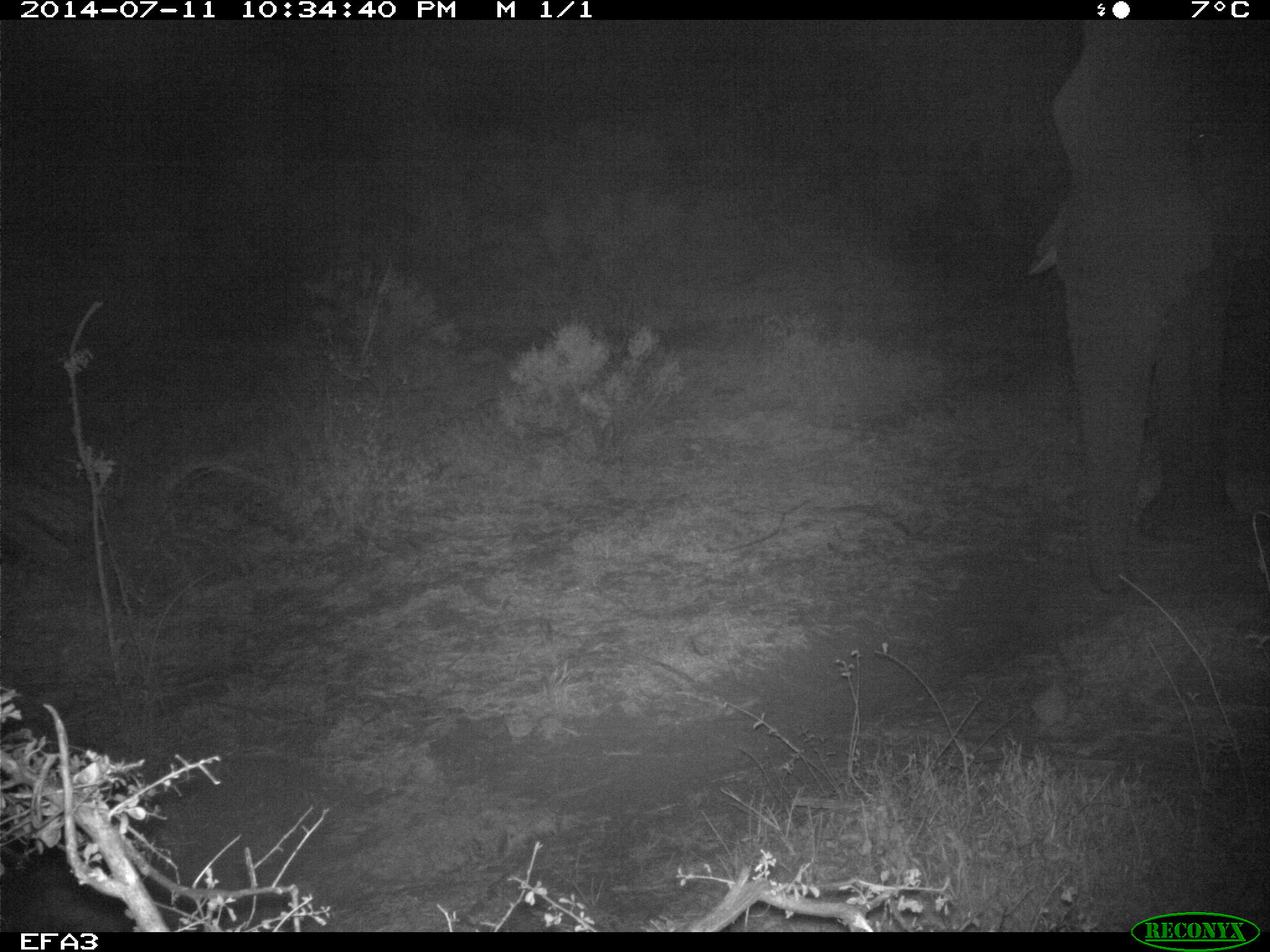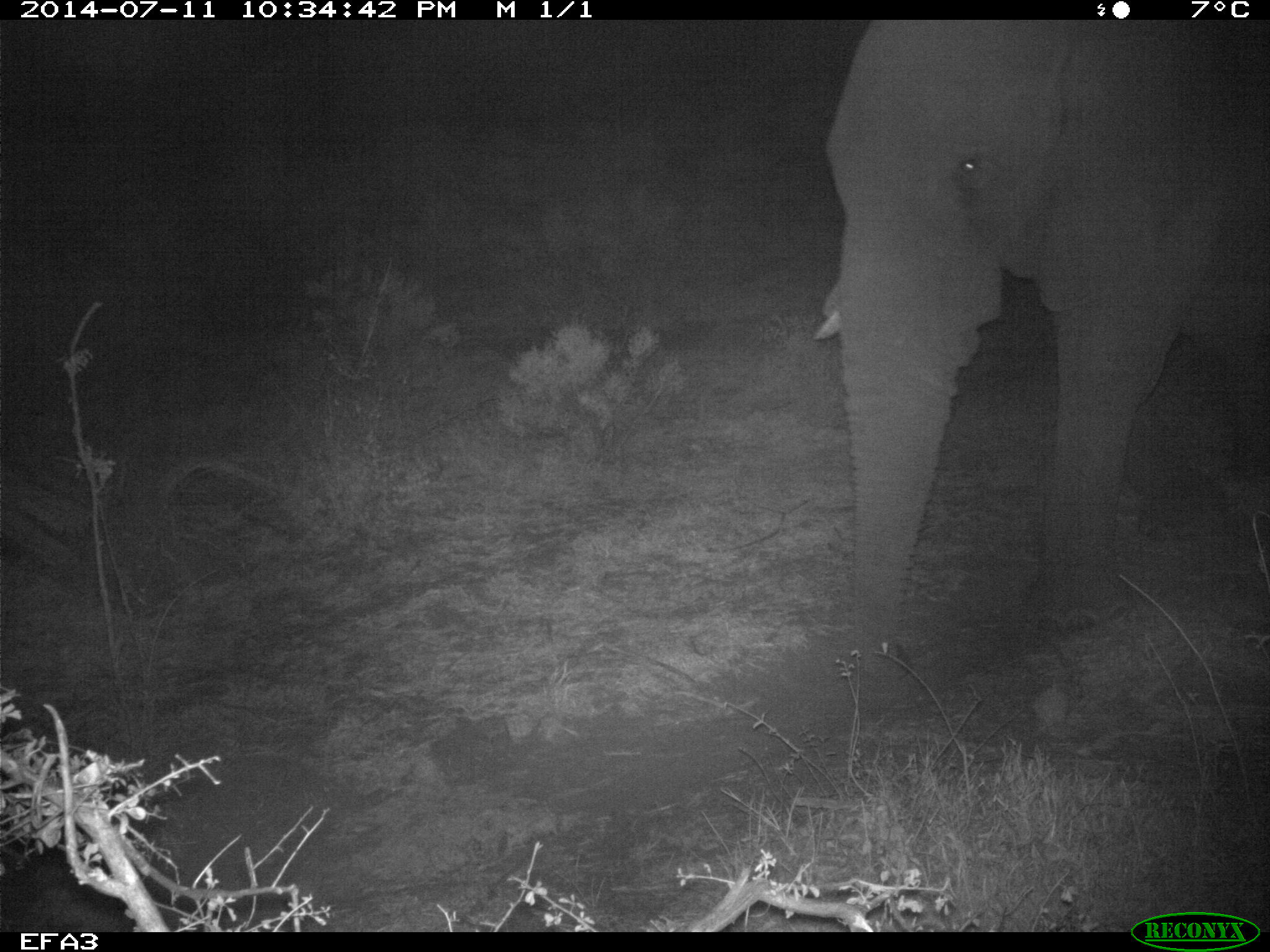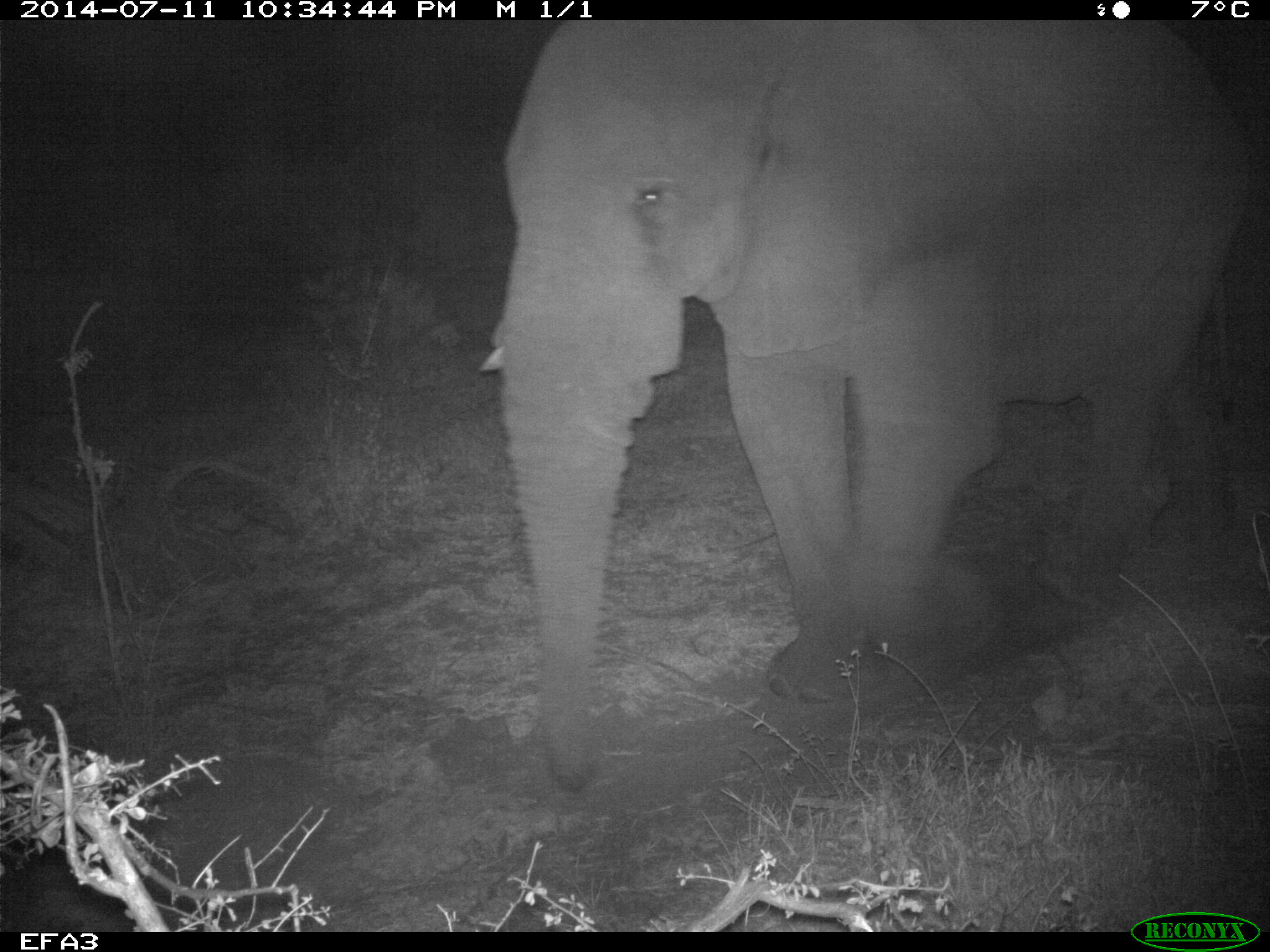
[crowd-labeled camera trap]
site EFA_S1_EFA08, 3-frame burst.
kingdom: Animalia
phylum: Chordata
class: Mammalia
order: Proboscidea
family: Elephantidae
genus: Loxodonta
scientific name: Loxodonta africana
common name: african bush elephant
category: elephant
Elephant (african bush elephant) (Loxodonta africana), count 1. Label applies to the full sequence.